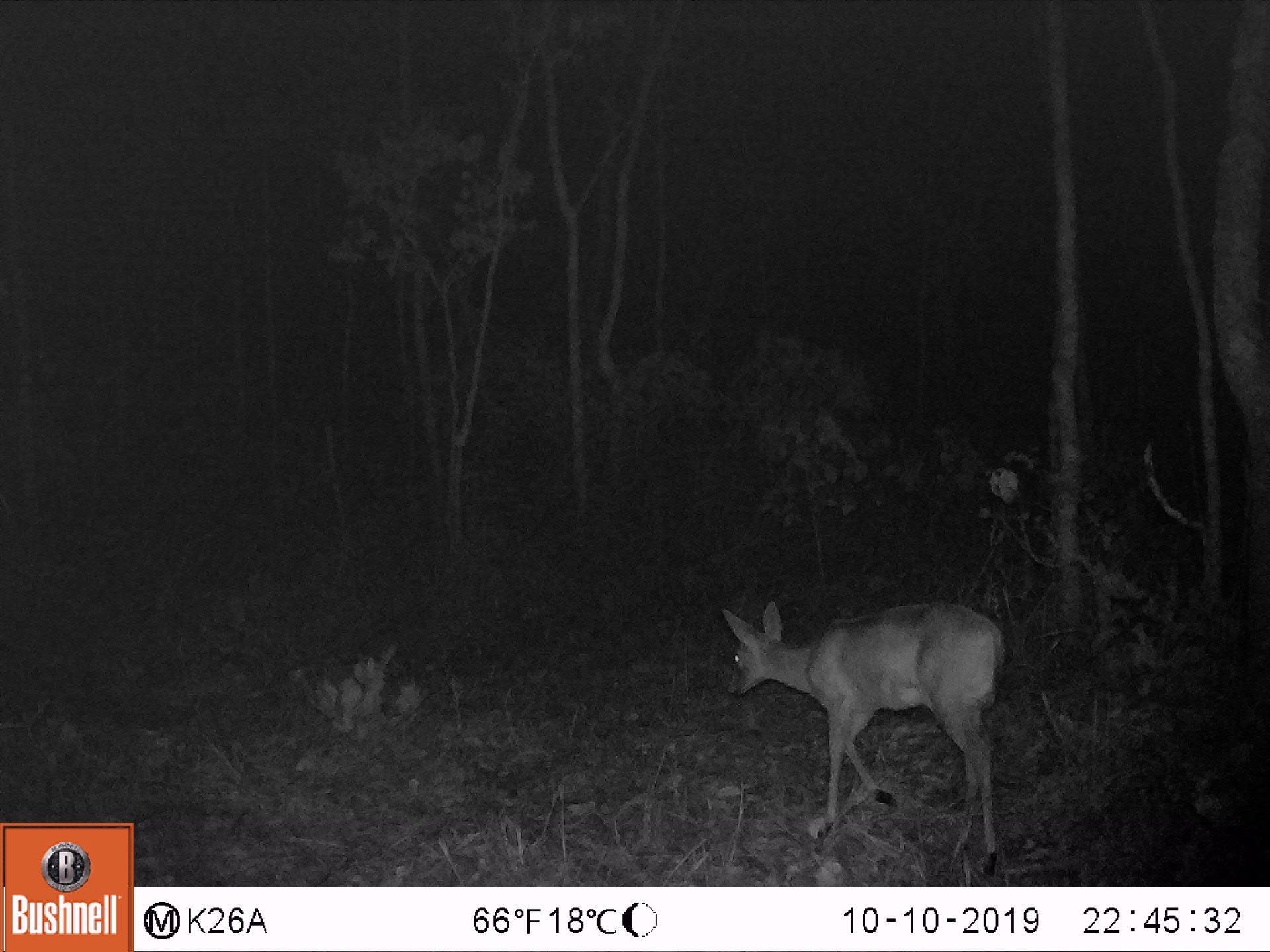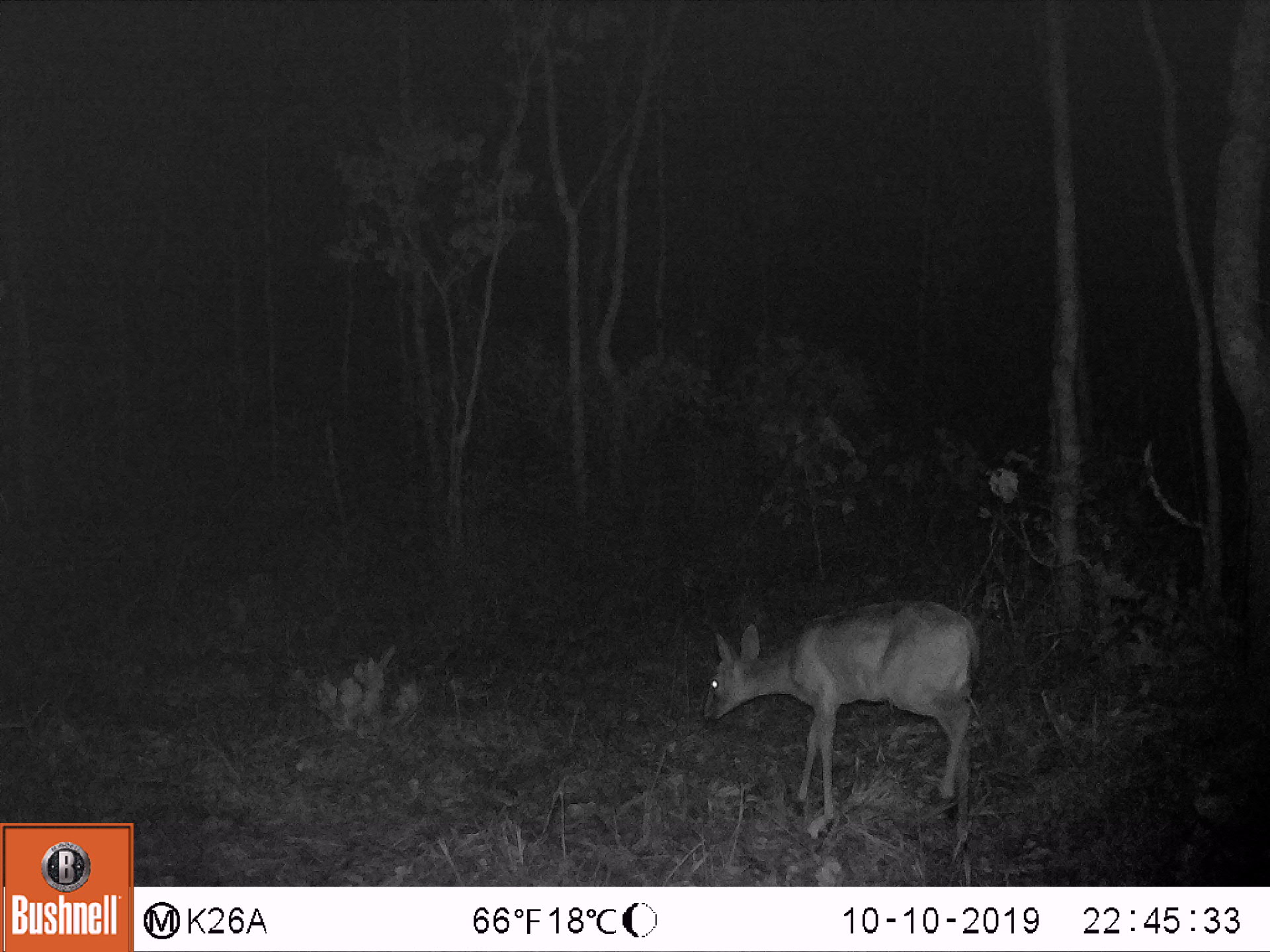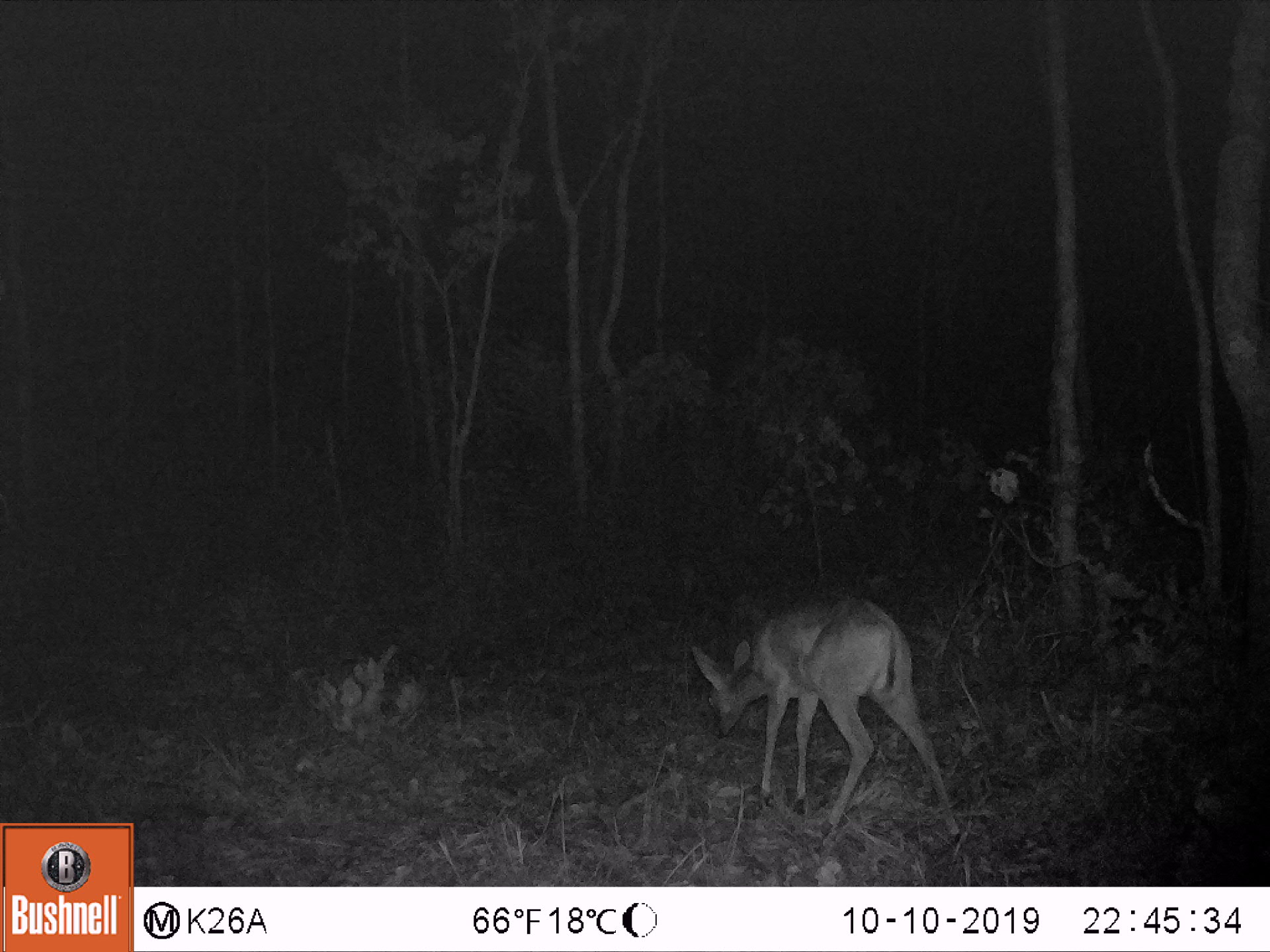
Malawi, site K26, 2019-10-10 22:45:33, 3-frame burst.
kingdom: Animalia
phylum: Chordata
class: Mammalia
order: Artiodactyla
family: Bovidae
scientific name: Antilopinae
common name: small antelope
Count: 1.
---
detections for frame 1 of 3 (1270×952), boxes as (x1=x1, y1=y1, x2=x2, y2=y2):
small antelope: (x1=720, y1=604, x2=999, y2=865)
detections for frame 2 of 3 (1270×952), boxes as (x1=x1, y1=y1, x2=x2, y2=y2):
small antelope: (x1=699, y1=598, x2=978, y2=837)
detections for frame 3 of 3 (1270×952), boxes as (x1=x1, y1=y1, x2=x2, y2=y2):
small antelope: (x1=691, y1=591, x2=961, y2=842)